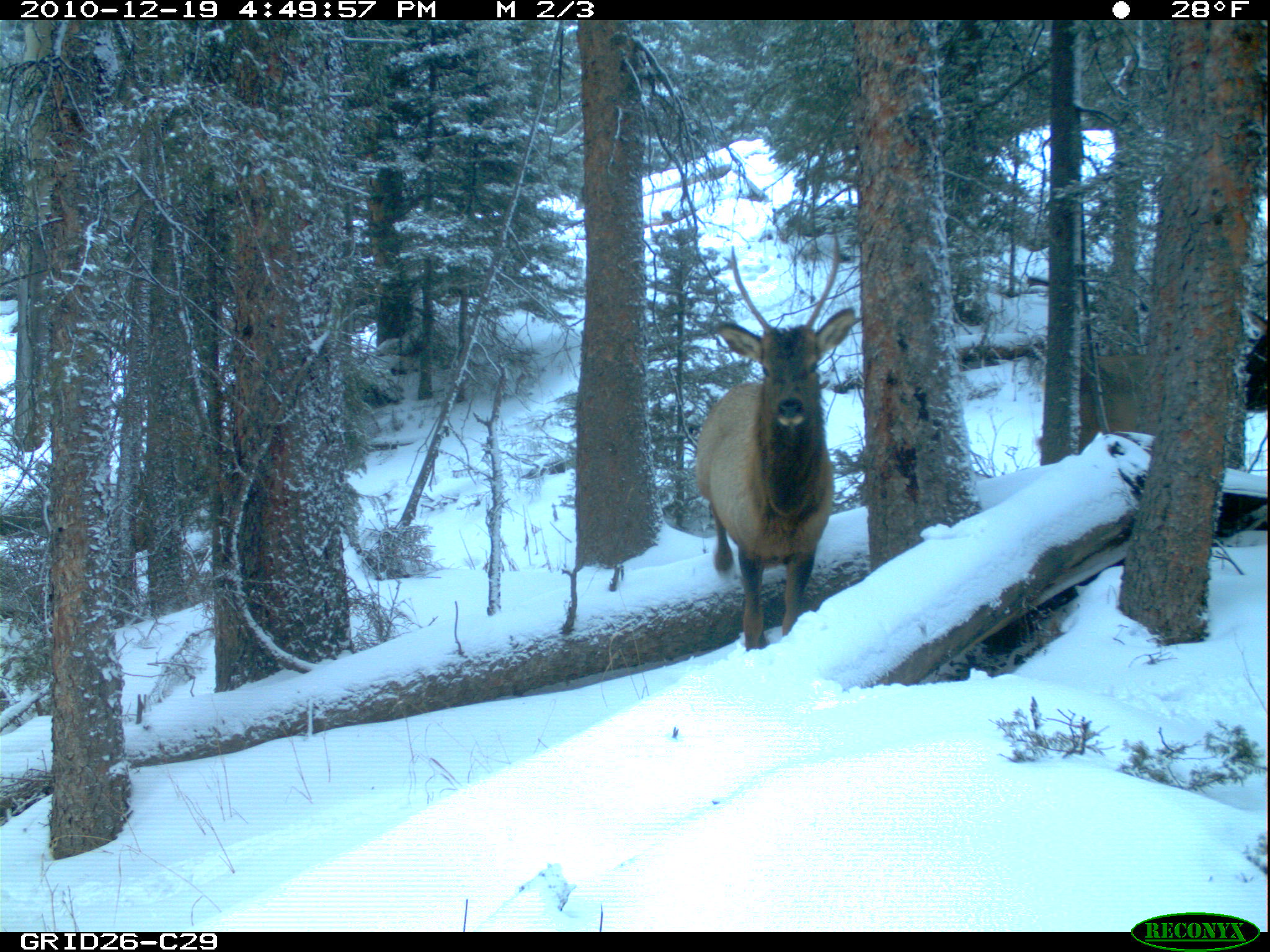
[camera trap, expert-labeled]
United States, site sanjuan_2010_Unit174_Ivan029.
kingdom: Animalia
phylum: Chordata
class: Mammalia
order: Artiodactyla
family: Cervidae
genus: Cervus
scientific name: Cervus elaphus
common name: red deer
Cervus elaphus (red deer).